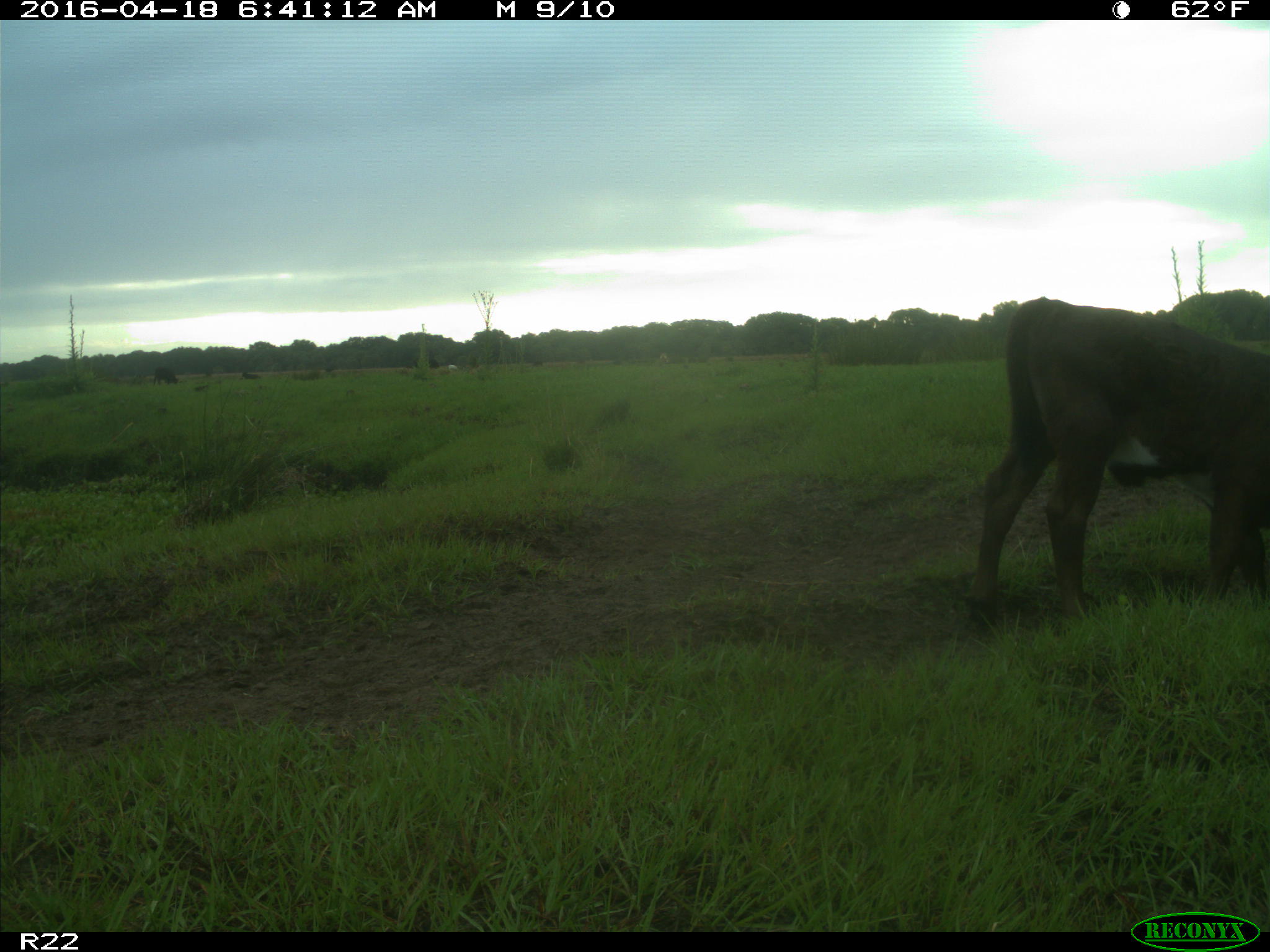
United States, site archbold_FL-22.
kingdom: Animalia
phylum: Chordata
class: Mammalia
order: Artiodactyla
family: Bovidae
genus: Bos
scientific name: Bos taurus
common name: domestic cow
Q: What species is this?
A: Bos taurus (domestic cow).